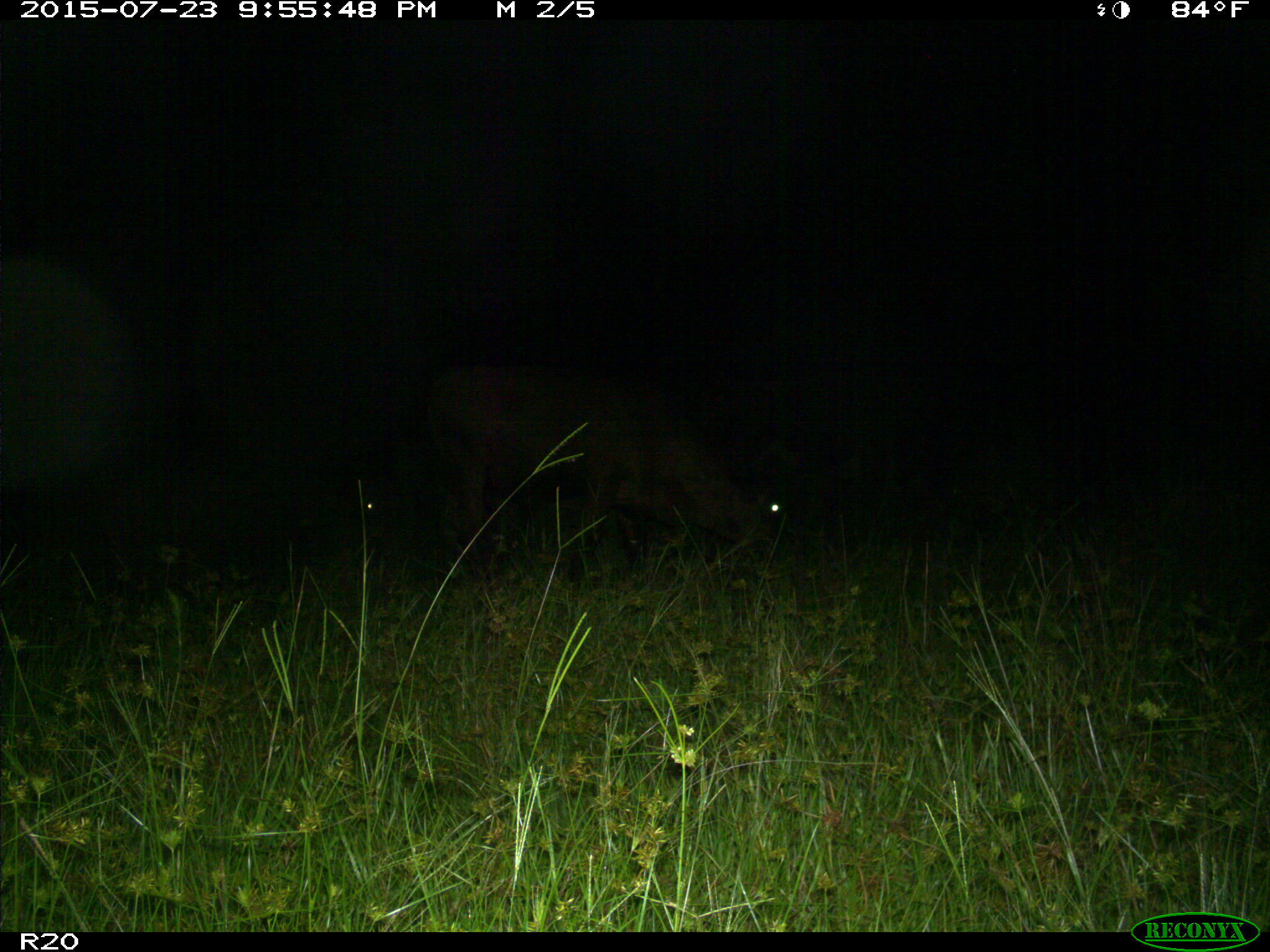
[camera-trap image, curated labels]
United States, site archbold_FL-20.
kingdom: Animalia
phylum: Chordata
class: Mammalia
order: Artiodactyla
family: Bovidae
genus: Bos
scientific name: Bos taurus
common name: domestic cow